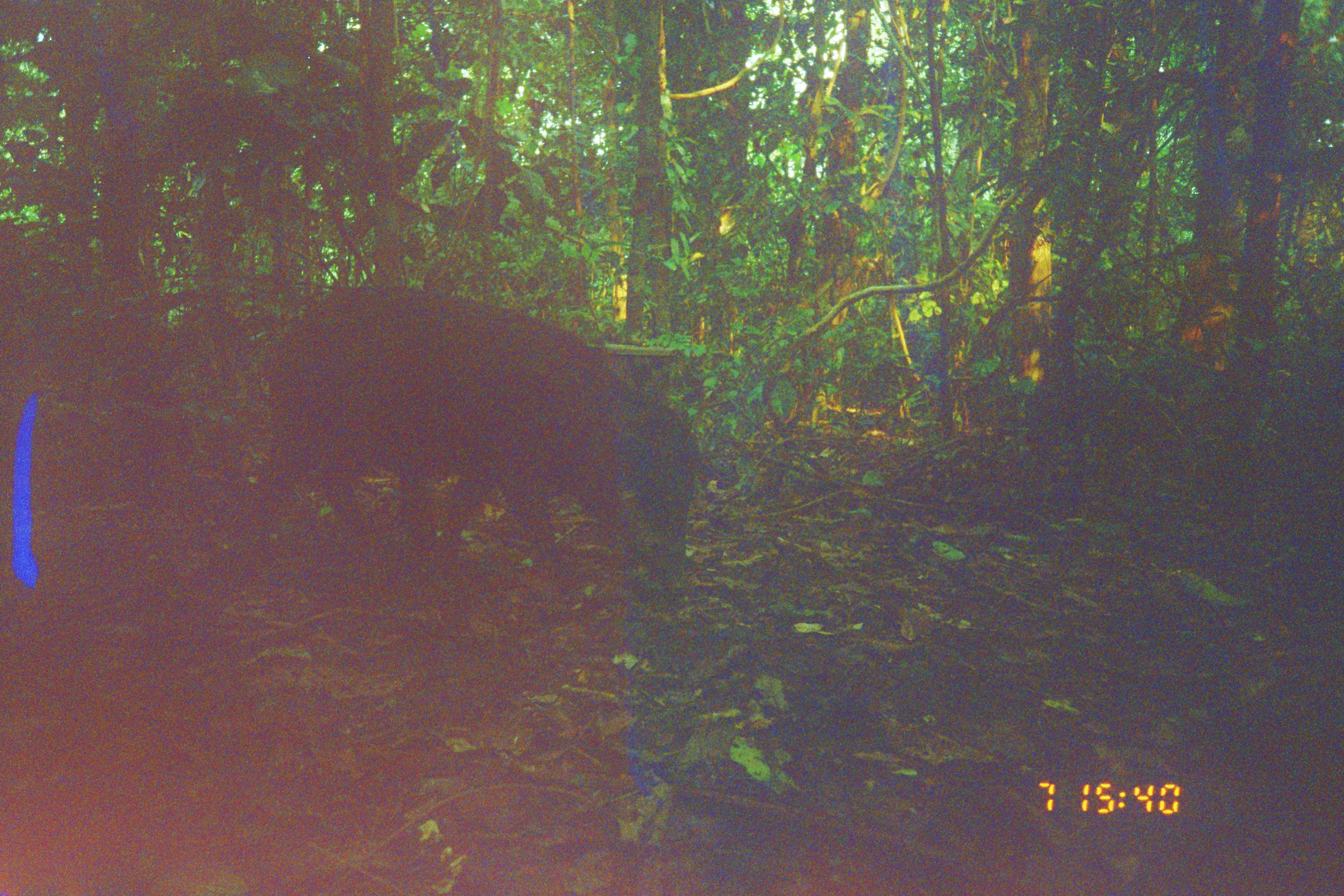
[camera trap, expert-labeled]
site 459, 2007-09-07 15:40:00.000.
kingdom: Animalia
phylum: Chordata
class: Mammalia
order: Artiodactyla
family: Tayassuidae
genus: Tayassu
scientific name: Tayassu pecari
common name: white-lipped peccary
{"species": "Tayassu pecari (white-lipped peccary)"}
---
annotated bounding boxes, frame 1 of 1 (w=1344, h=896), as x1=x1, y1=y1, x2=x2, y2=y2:
tayassu pecari: x1=218, y1=275, x2=703, y2=574